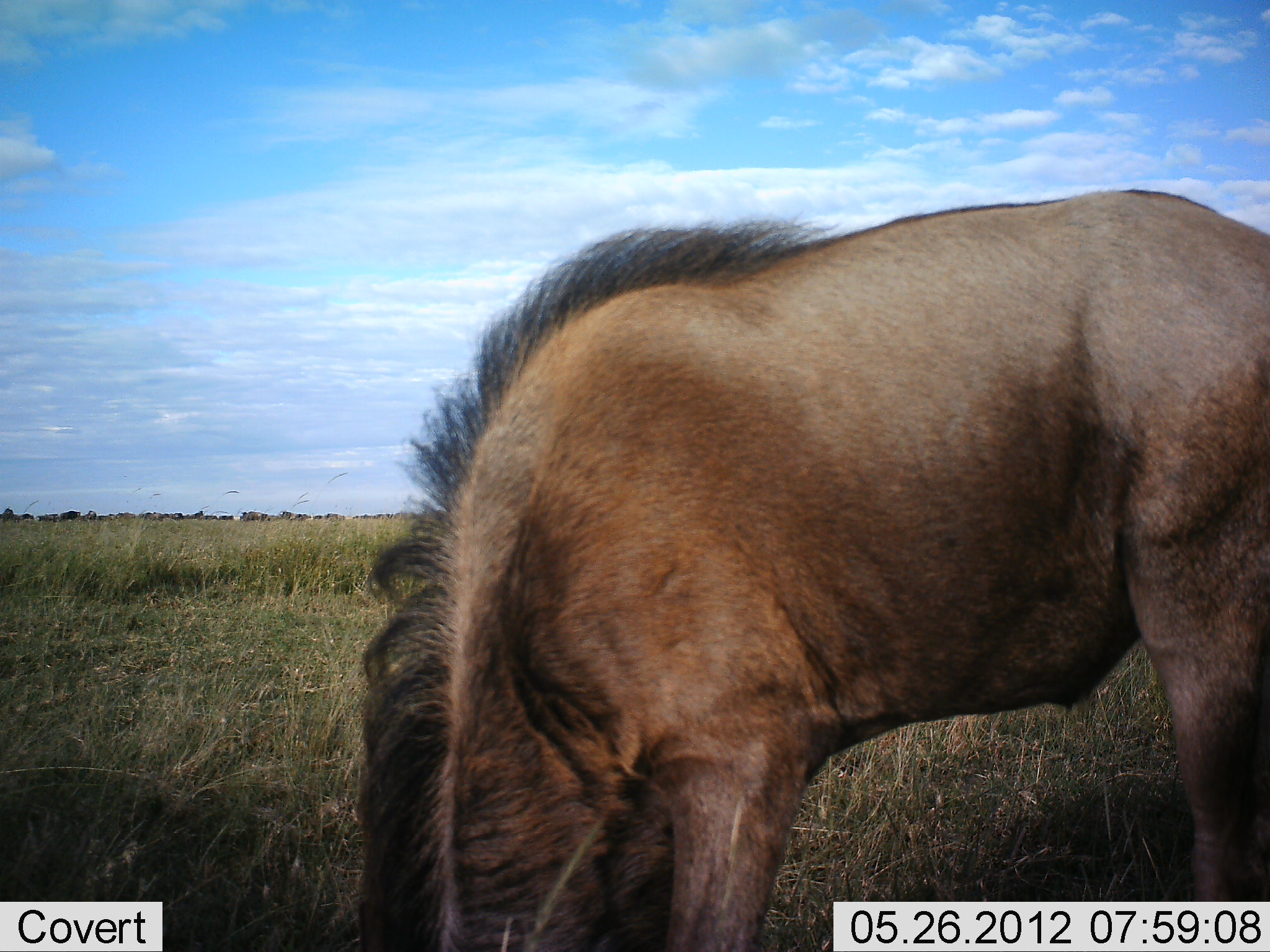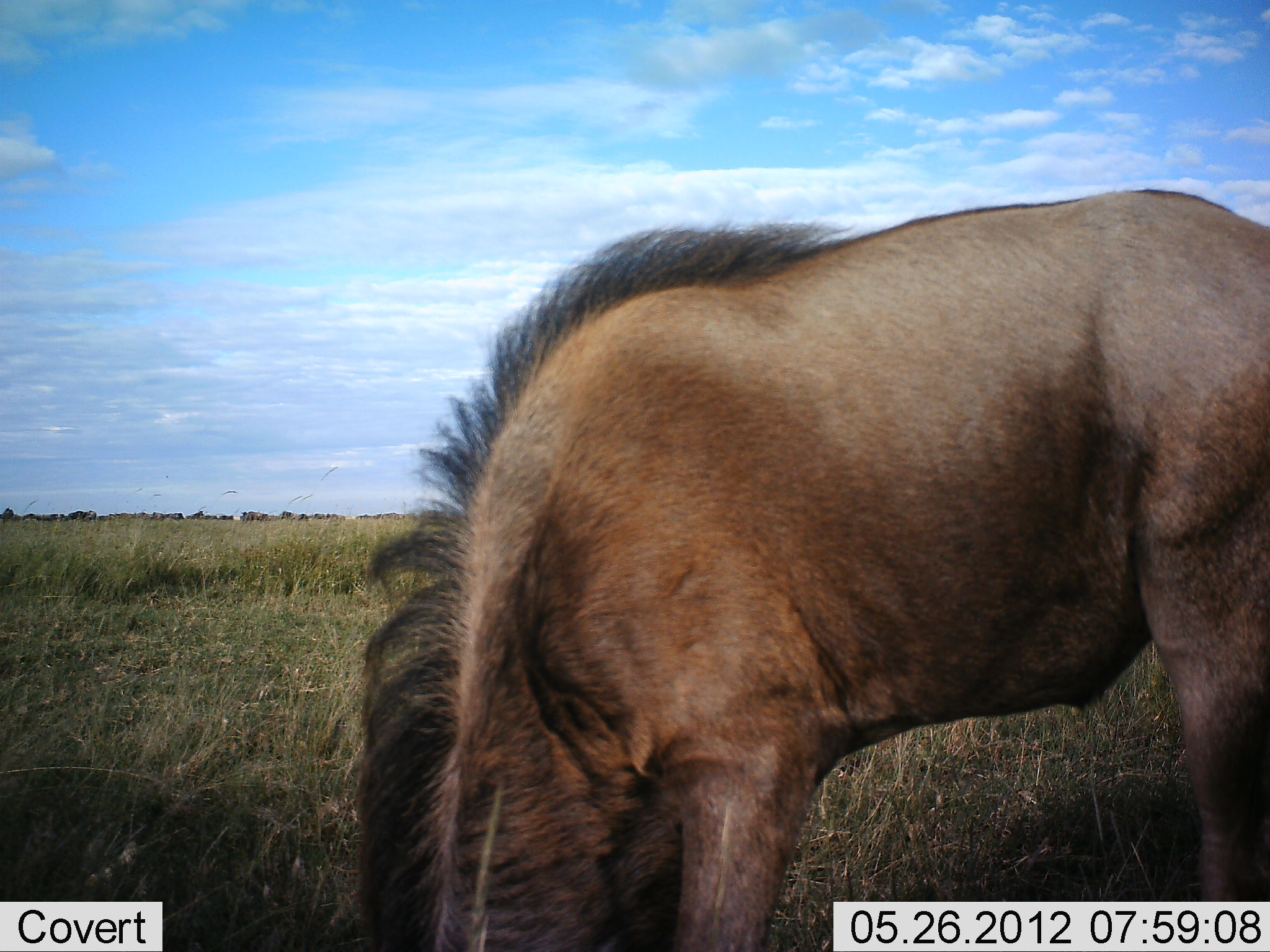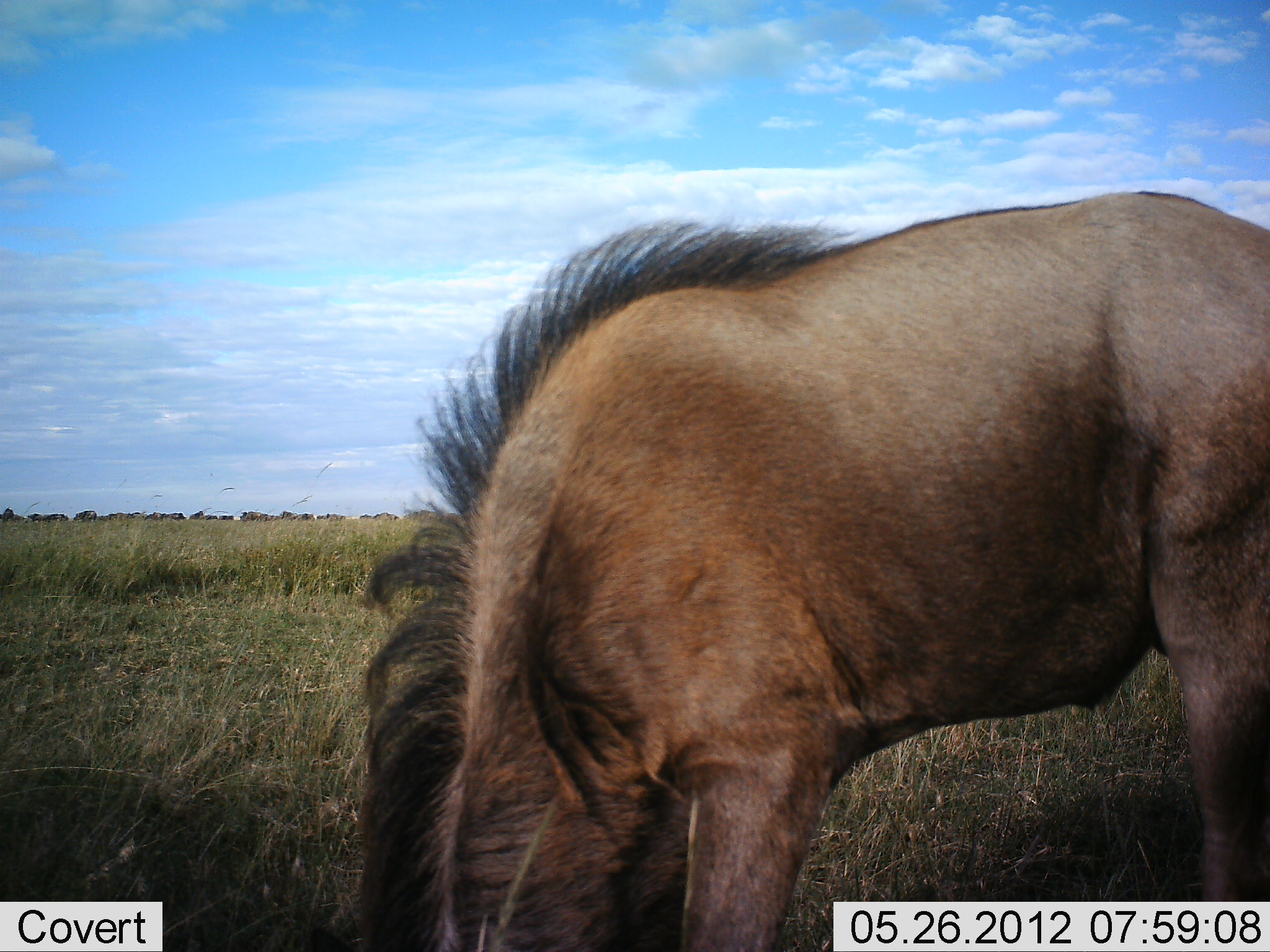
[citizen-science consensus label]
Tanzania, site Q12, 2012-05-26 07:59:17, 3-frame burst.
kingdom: Animalia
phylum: Chordata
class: Mammalia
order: Artiodactyla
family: Bovidae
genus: Connochaetes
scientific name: Connochaetes taurinus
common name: blue wildebeest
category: wildebeest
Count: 1.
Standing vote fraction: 0%.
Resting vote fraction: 0%.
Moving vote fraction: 10%.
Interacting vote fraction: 0%.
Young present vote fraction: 0%.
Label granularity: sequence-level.